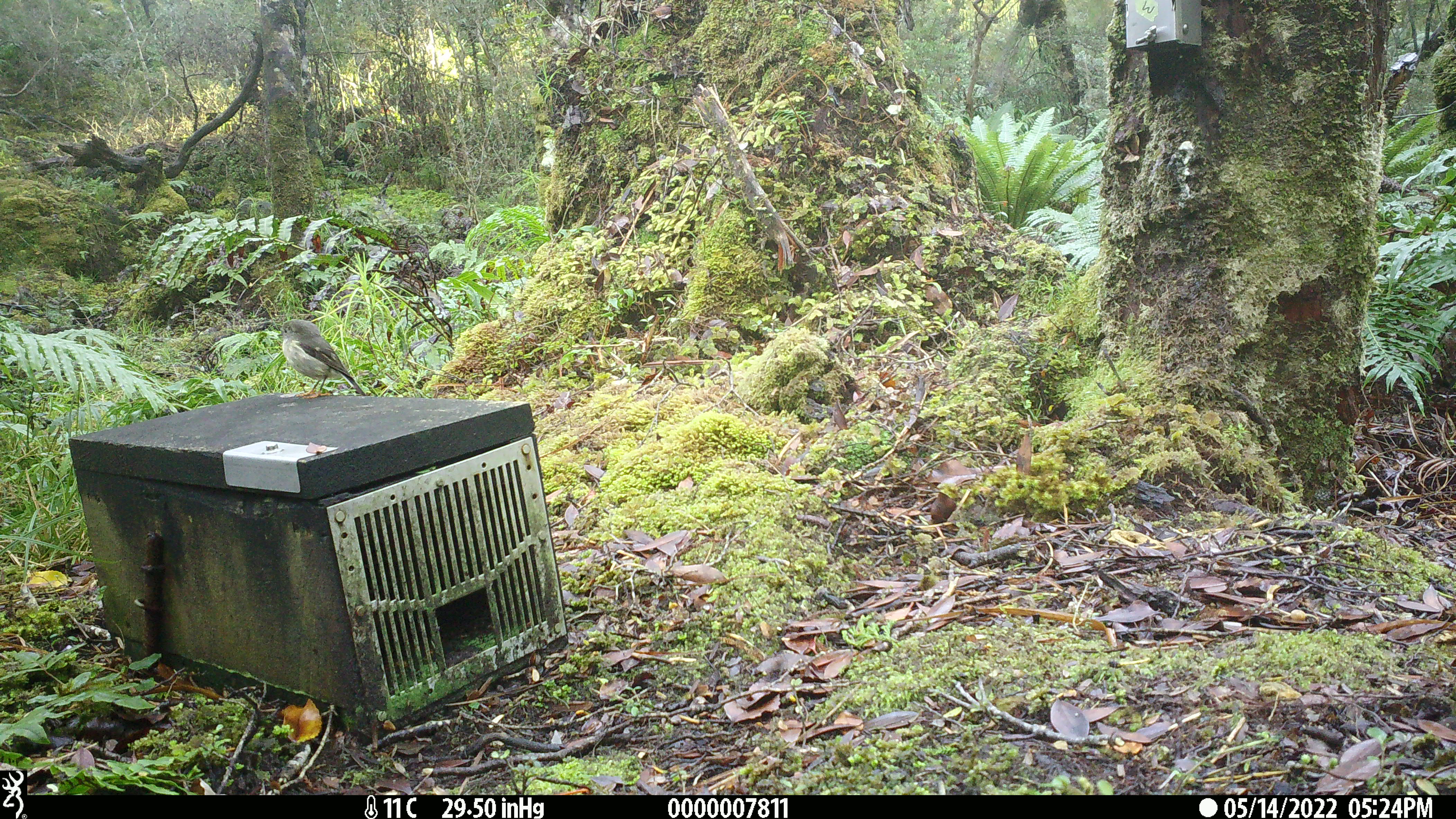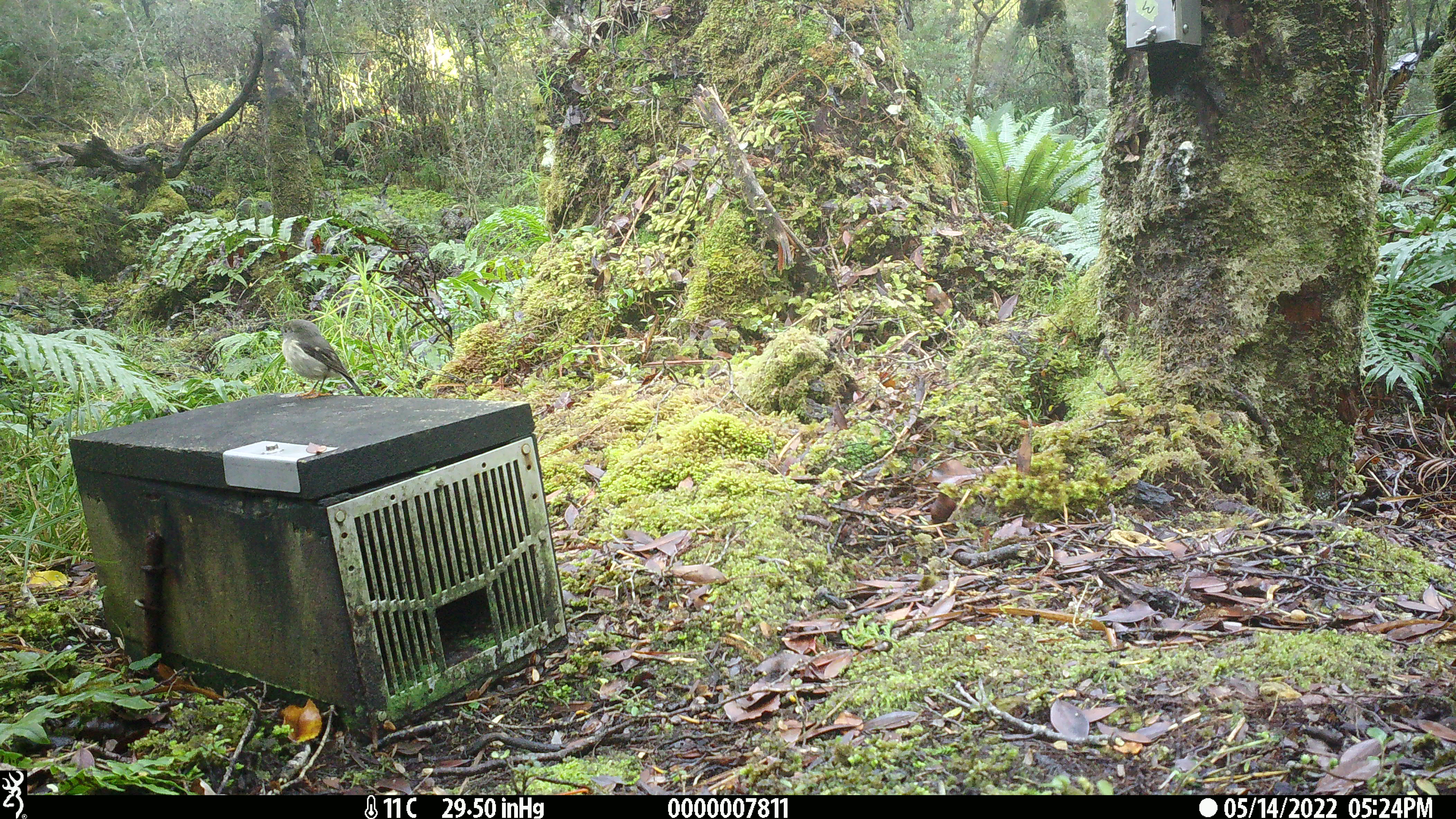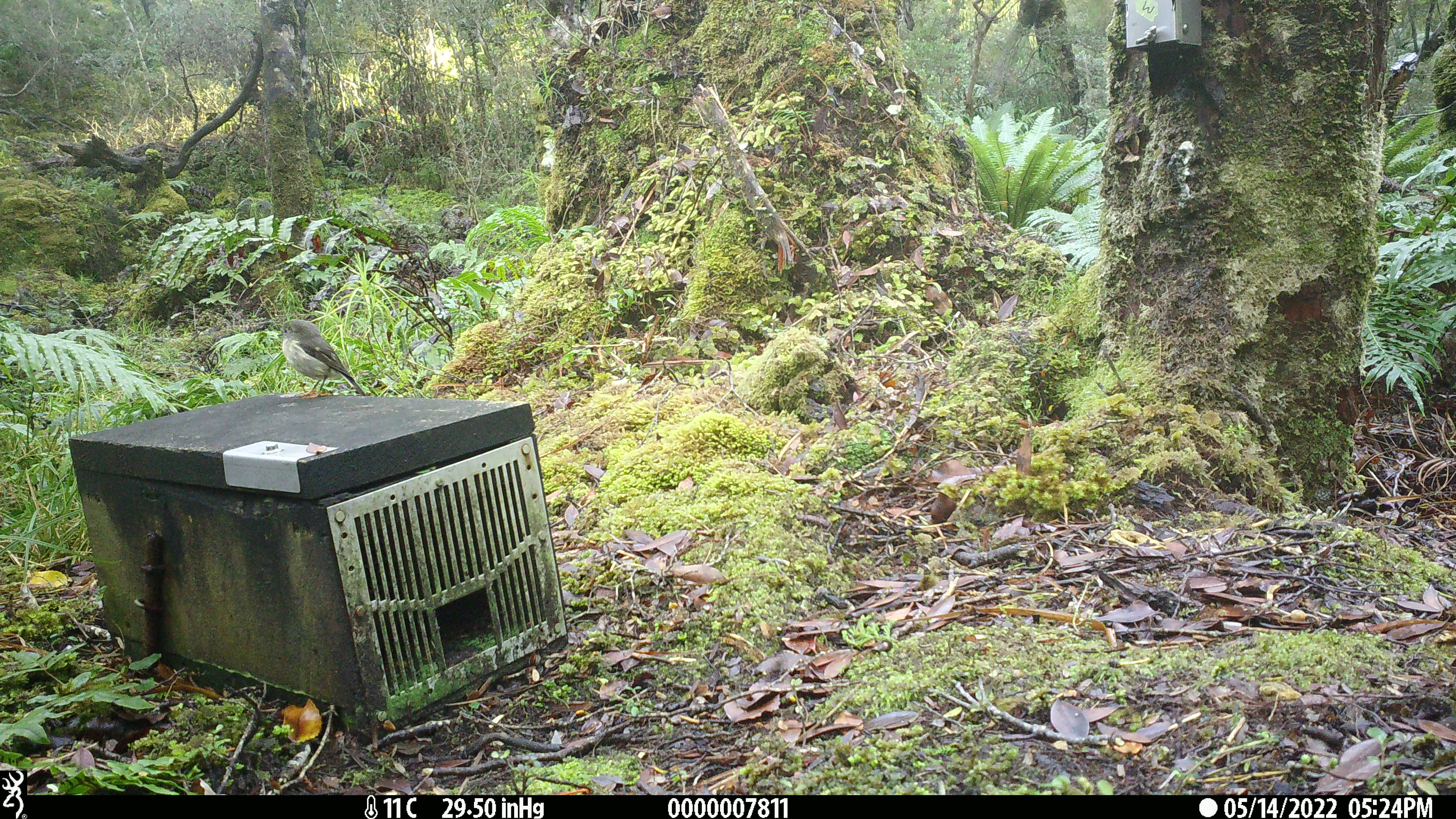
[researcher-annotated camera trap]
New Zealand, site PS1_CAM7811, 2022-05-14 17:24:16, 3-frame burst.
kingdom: Animalia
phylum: Chordata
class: Aves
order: Passeriformes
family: Petroicidae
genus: Petroica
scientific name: Petroica macrocephala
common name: tomtit